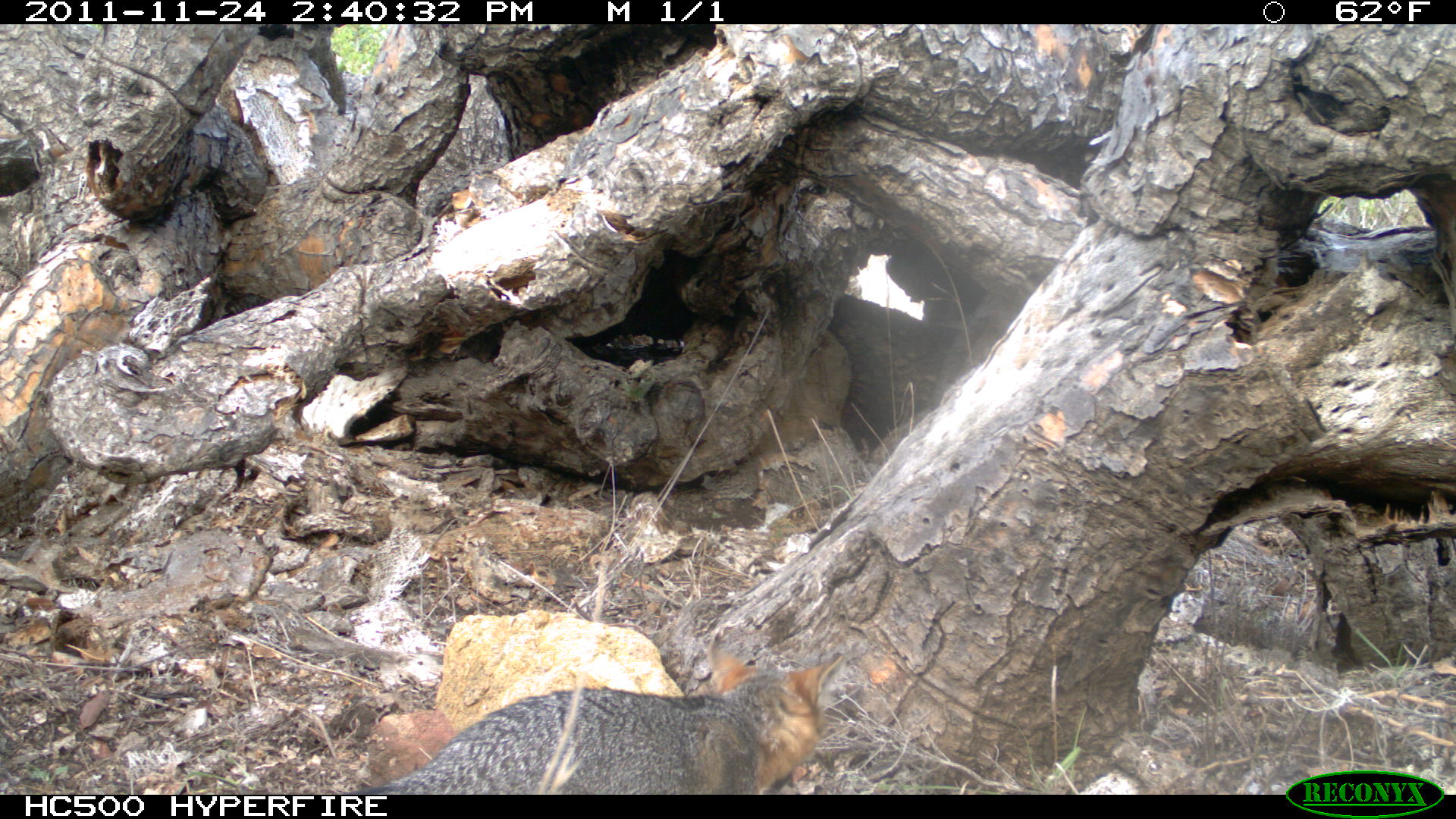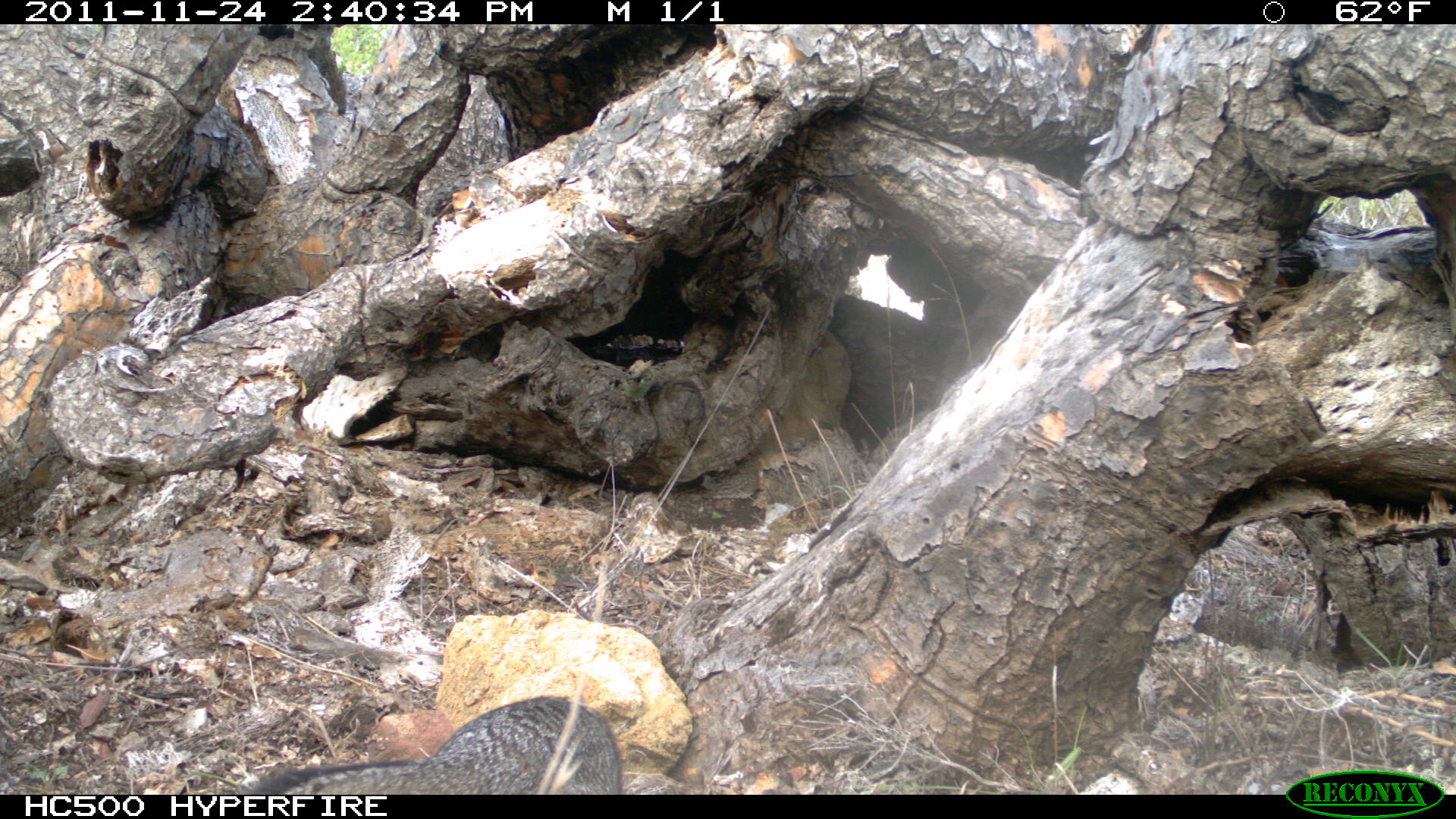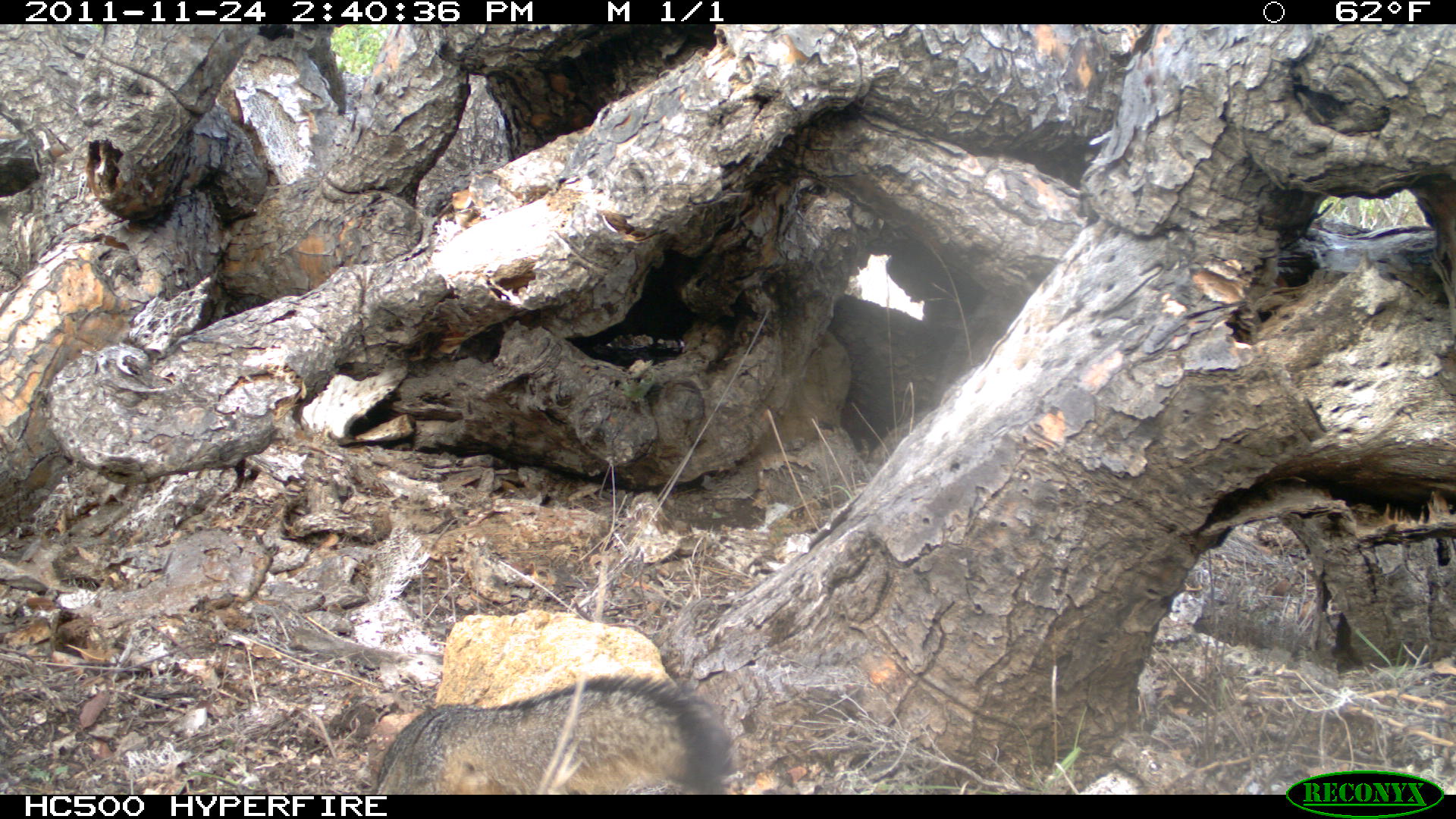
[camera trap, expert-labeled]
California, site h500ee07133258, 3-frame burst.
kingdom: Animalia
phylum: Chordata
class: Mammalia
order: Carnivora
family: Canidae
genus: Urocyon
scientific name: Urocyon littoralis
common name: island fox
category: fox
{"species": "fox (island fox) (Urocyon littoralis)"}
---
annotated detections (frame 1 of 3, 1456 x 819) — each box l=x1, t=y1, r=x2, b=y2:
fox: l=344, t=642, r=844, b=794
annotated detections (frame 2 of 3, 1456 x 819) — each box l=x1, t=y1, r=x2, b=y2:
fox: l=249, t=693, r=625, b=792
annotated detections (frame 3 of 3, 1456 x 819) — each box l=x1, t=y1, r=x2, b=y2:
fox: l=375, t=674, r=736, b=795